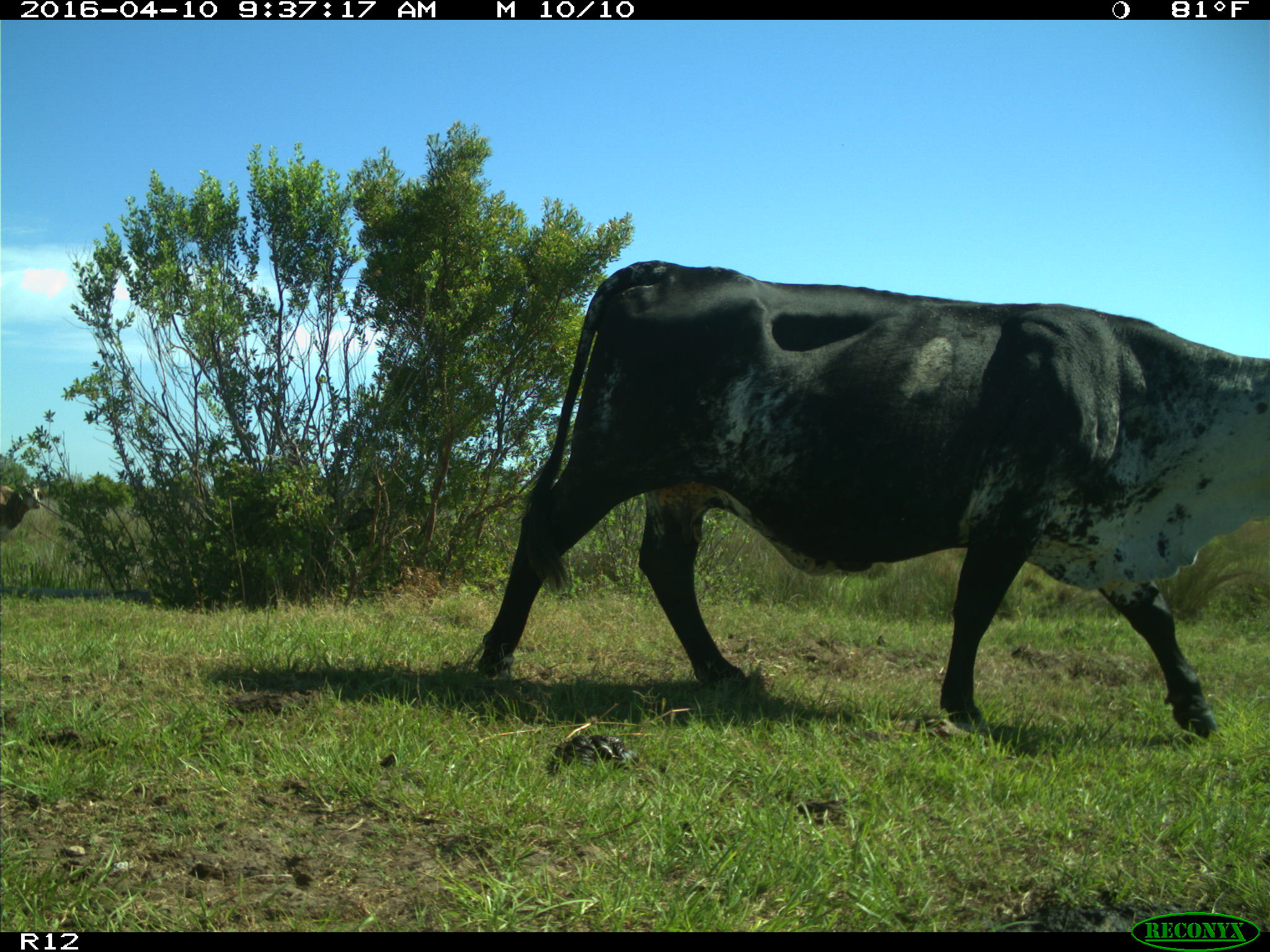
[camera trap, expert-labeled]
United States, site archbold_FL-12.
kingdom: Animalia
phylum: Chordata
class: Mammalia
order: Artiodactyla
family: Bovidae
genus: Bos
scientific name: Bos taurus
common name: domestic cow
Bos taurus (domestic cow).